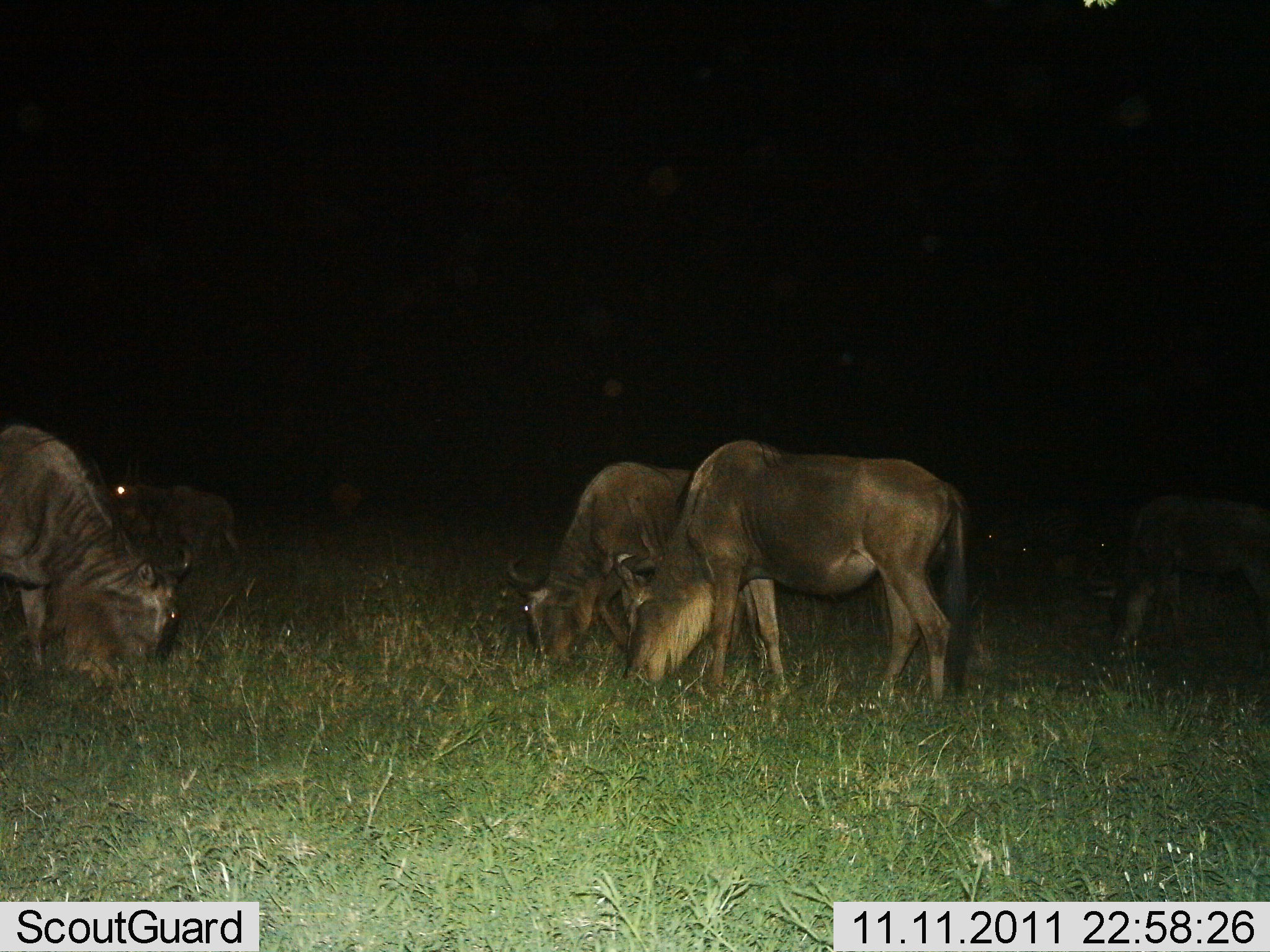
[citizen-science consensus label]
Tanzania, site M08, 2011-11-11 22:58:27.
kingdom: Animalia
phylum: Chordata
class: Mammalia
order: Artiodactyla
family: Bovidae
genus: Connochaetes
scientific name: Connochaetes taurinus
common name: blue wildebeest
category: wildebeest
Wildebeest (blue wildebeest) (Connochaetes taurinus), count 5. Behavior (volunteer vote fractions): standing 38%, resting 0%, moving 8%, interacting 0%. Young present (vote fraction): 0%. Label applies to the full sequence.